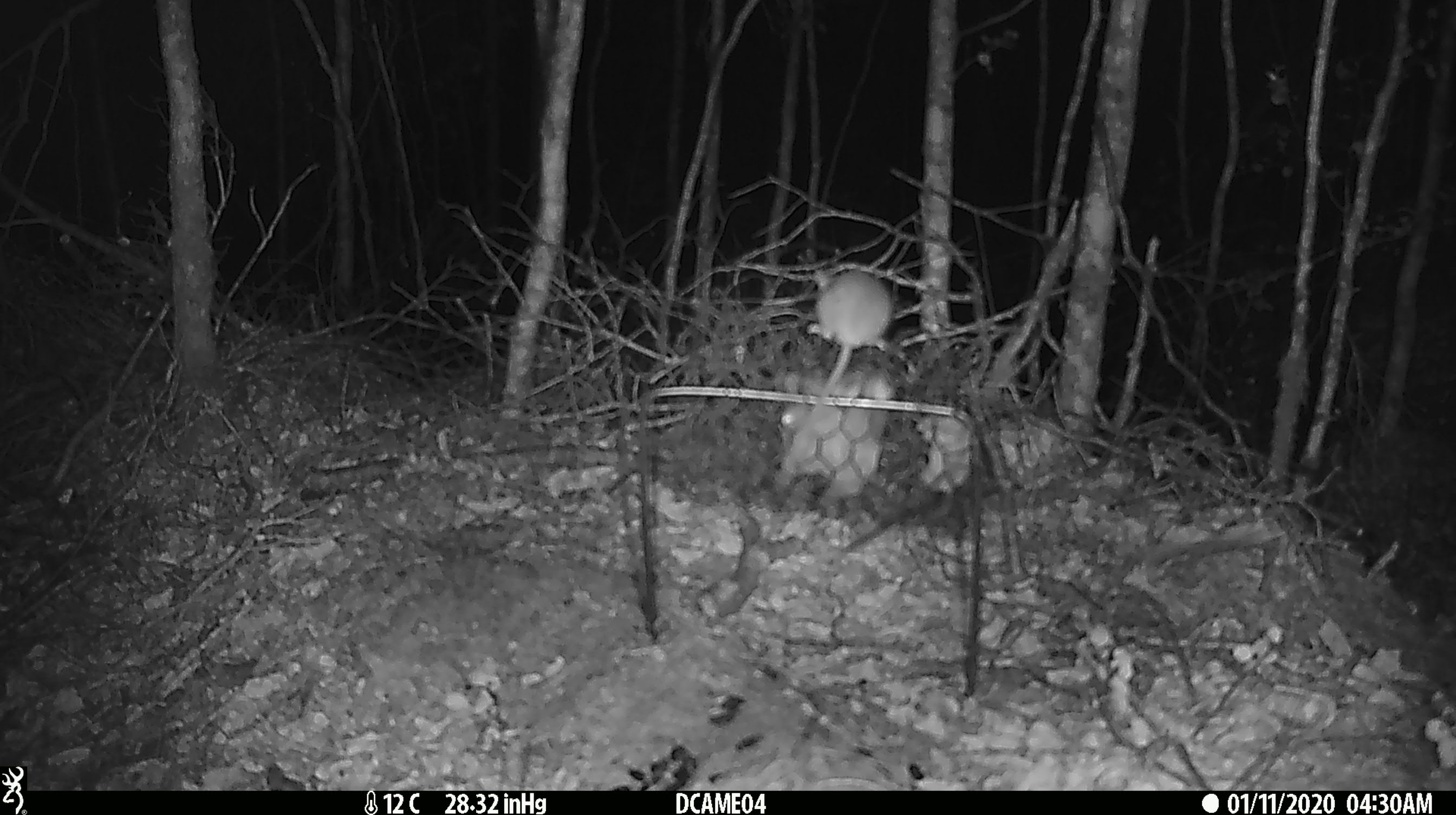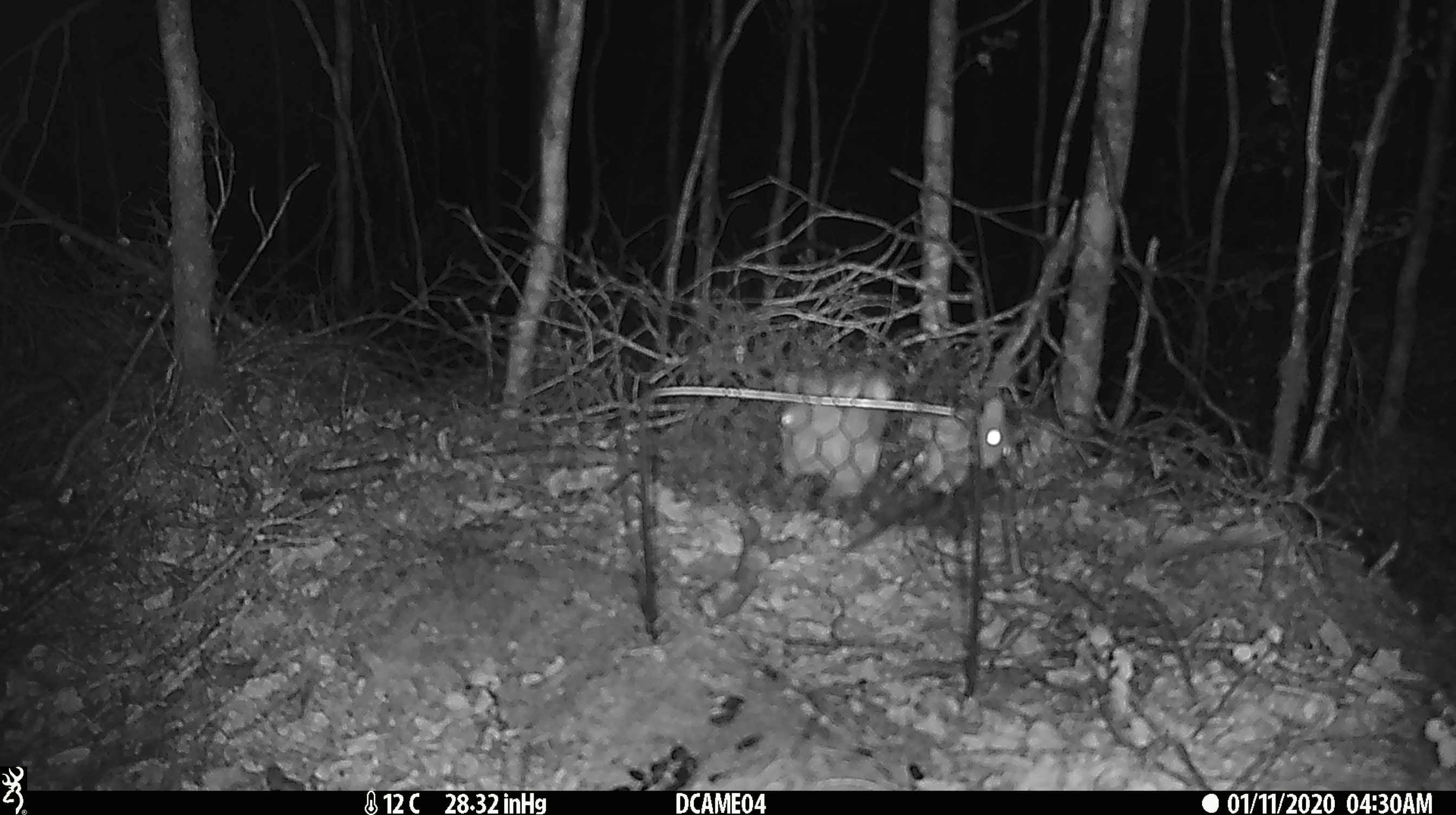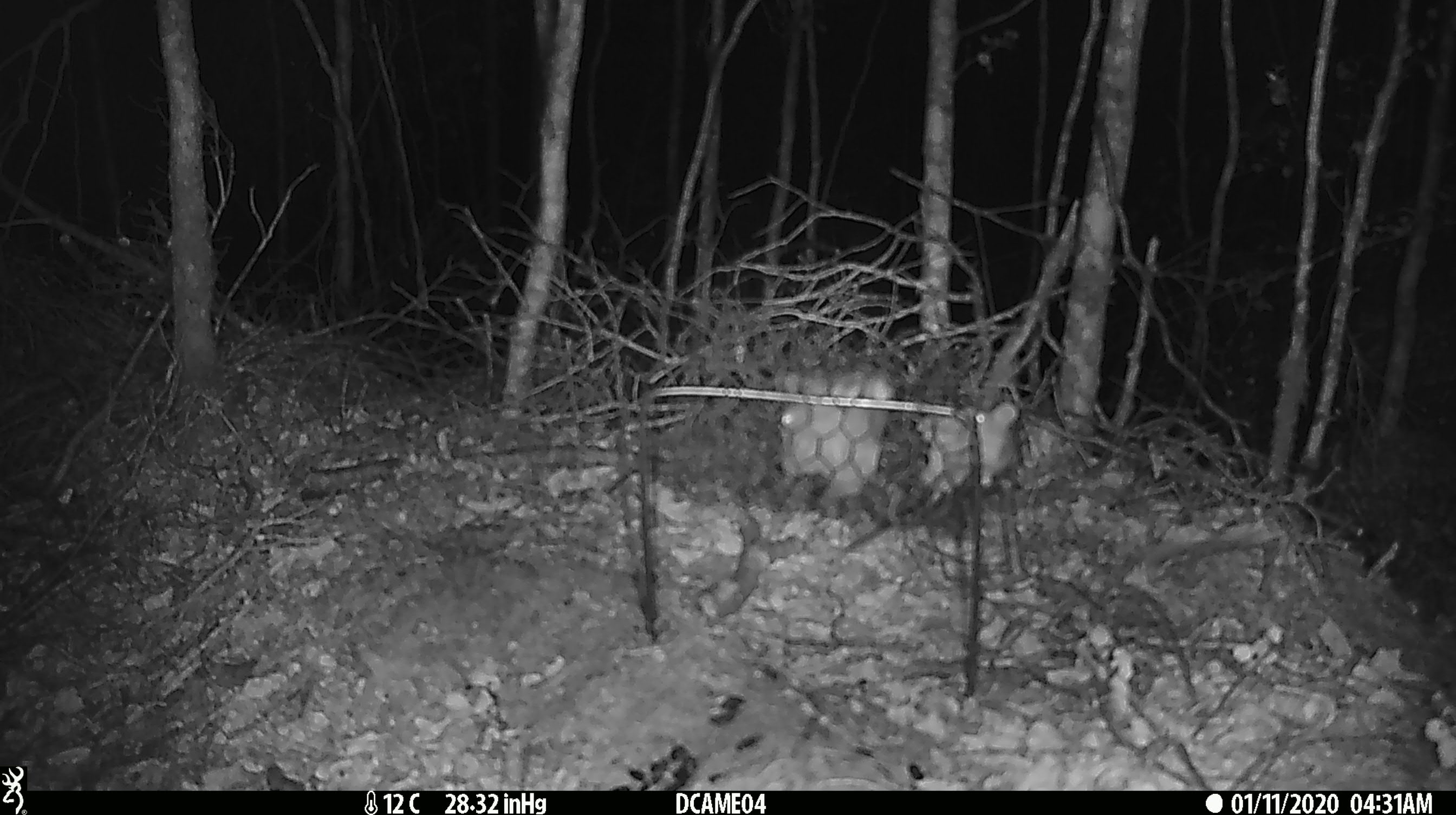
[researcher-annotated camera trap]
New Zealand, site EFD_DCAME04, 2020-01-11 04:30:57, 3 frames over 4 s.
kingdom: Animalia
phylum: Chordata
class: Mammalia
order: Rodentia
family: Muridae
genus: Mus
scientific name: Mus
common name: mouse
Mouse (Mus).